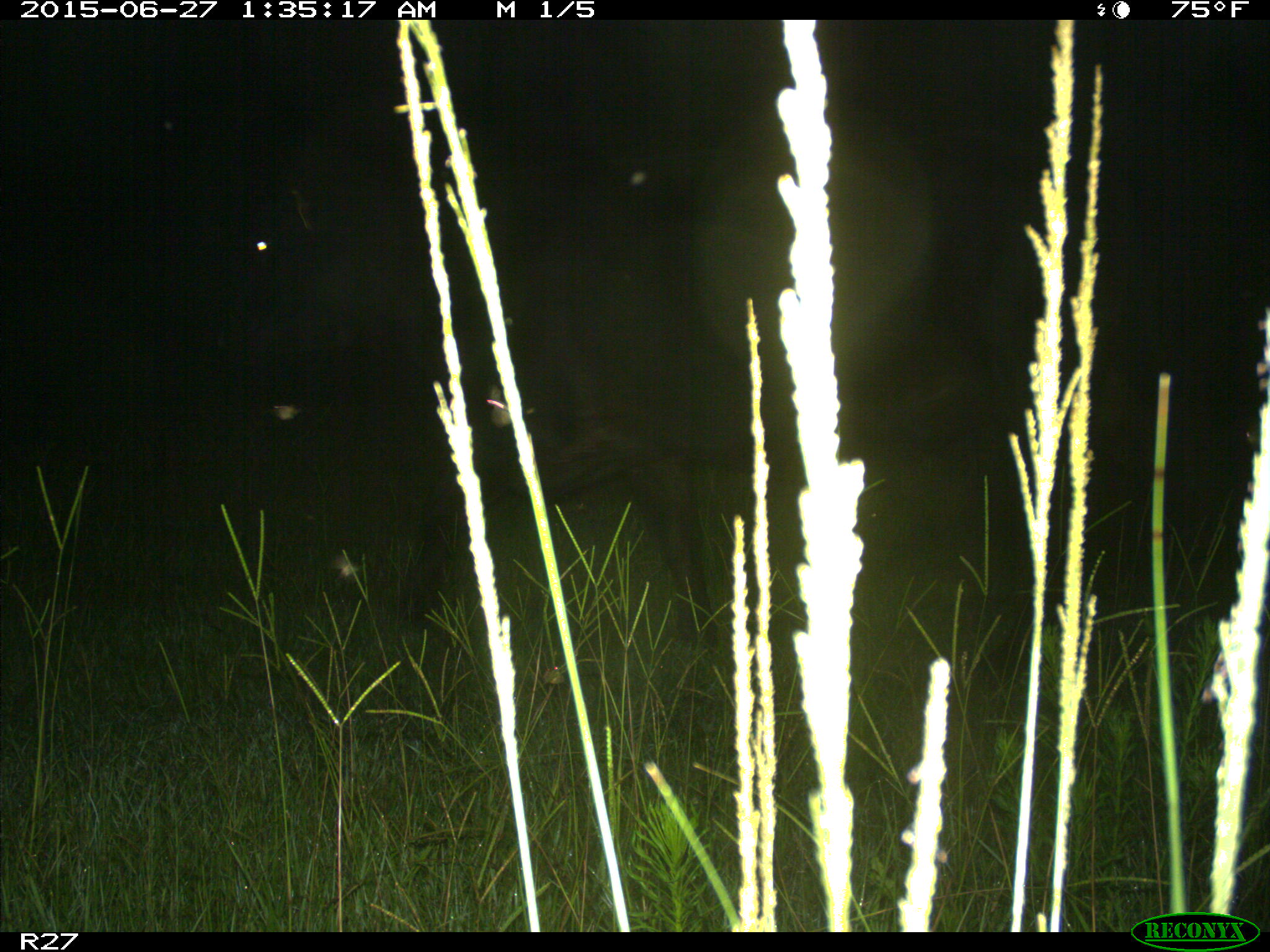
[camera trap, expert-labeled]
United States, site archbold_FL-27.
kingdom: Animalia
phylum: Chordata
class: Mammalia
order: Artiodactyla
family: Bovidae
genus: Bos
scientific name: Bos taurus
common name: domestic cow